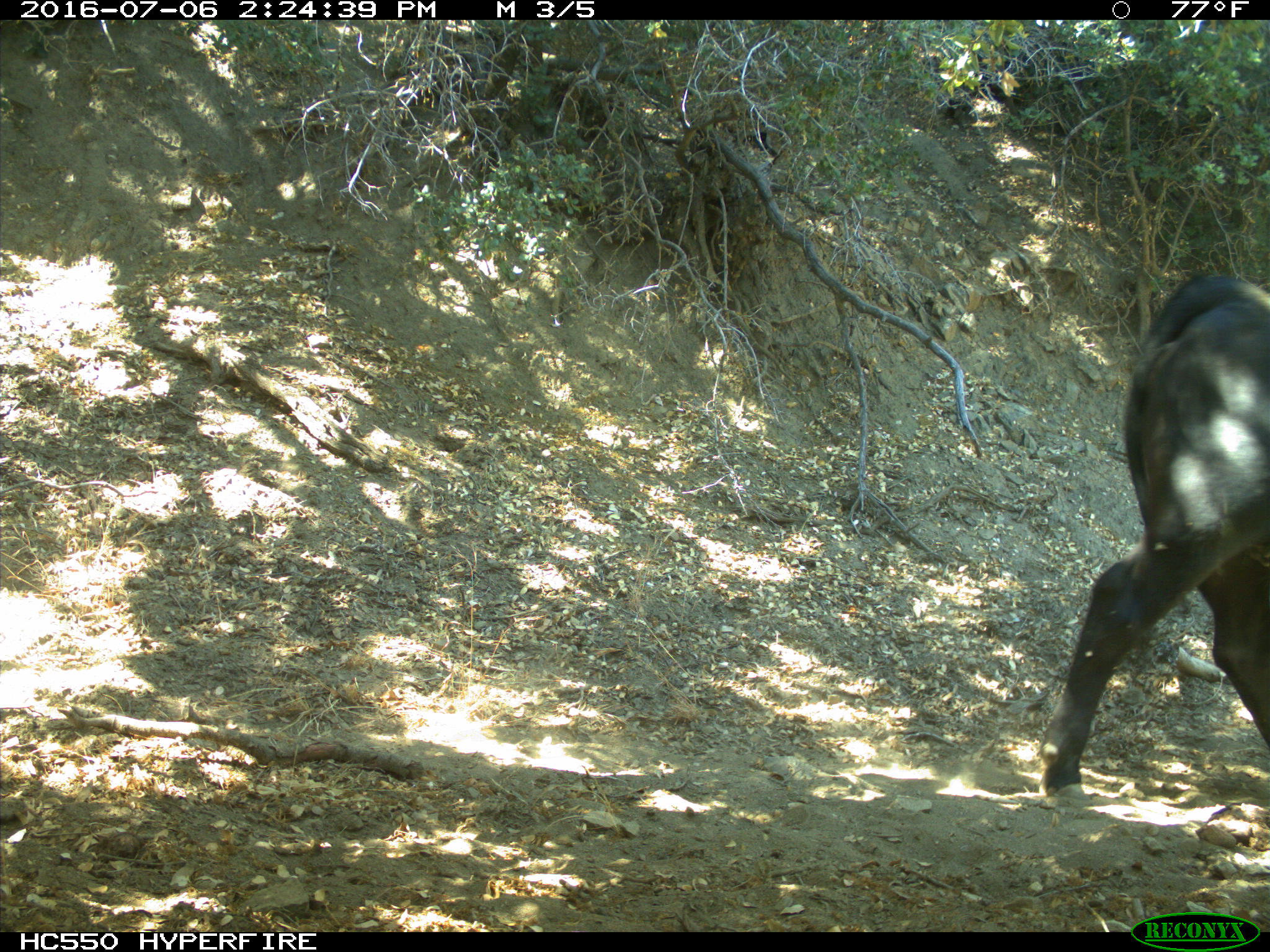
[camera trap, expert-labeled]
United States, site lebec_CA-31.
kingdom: Animalia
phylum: Chordata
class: Mammalia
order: Artiodactyla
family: Bovidae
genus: Bos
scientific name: Bos taurus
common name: domestic cow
Bos taurus (domestic cow).